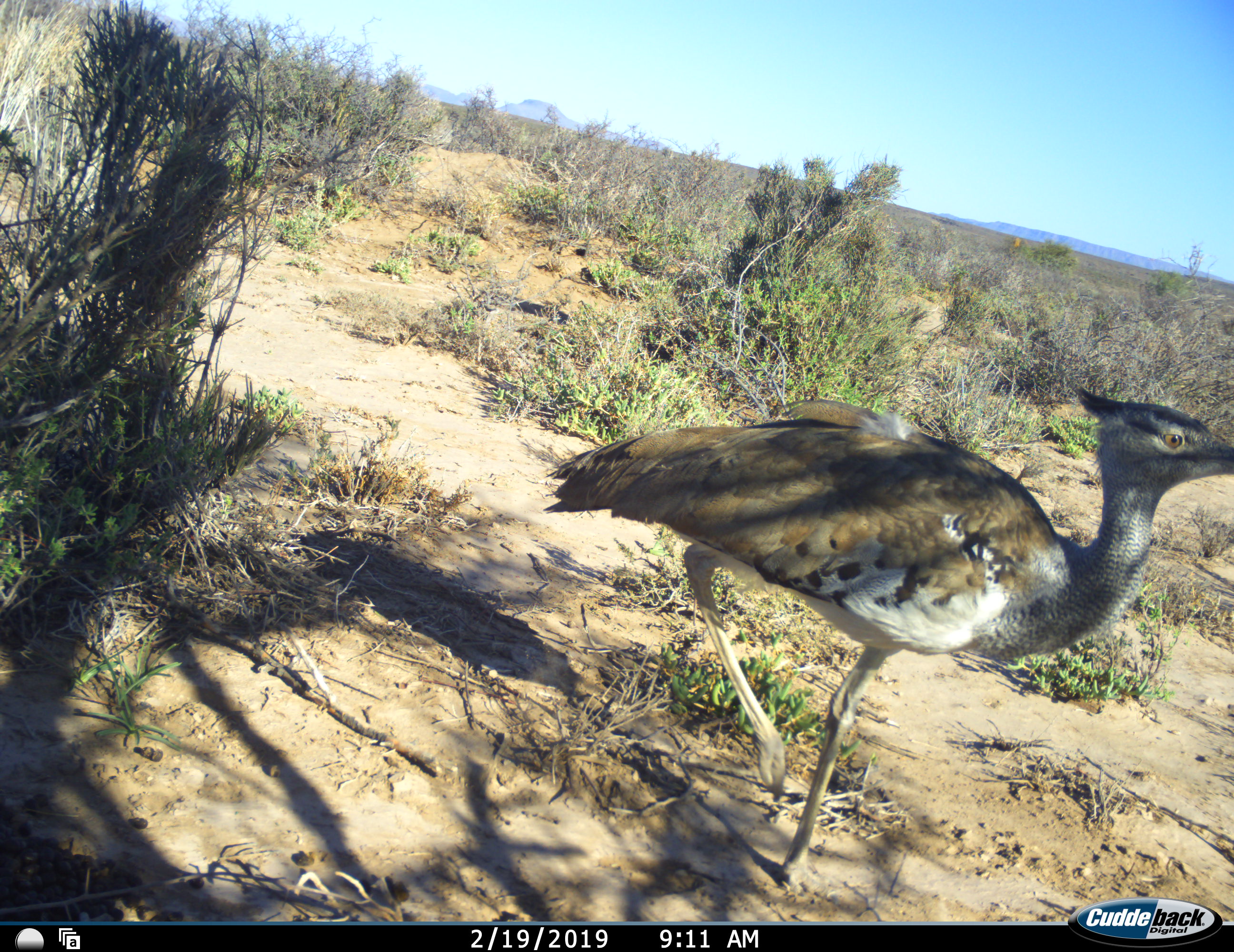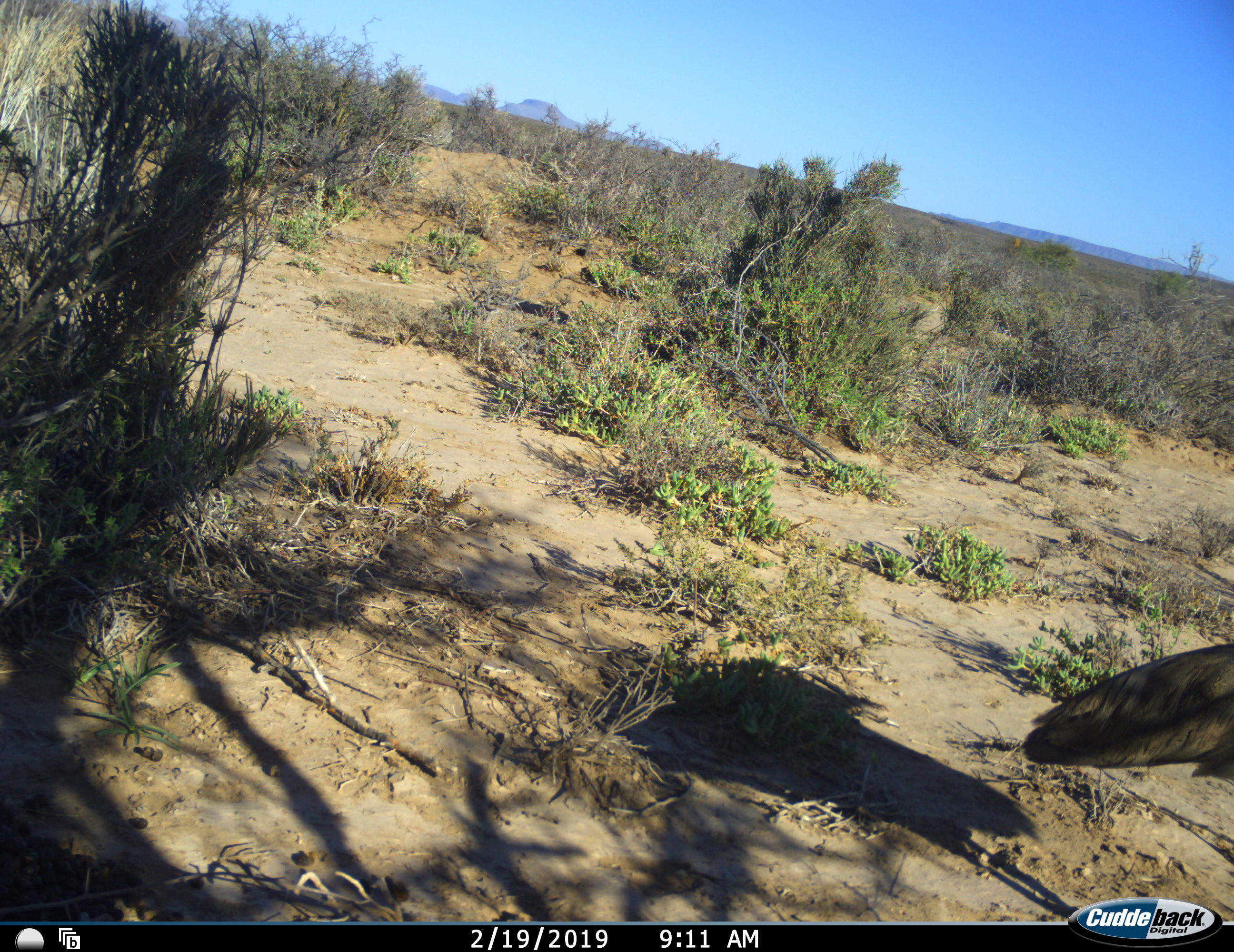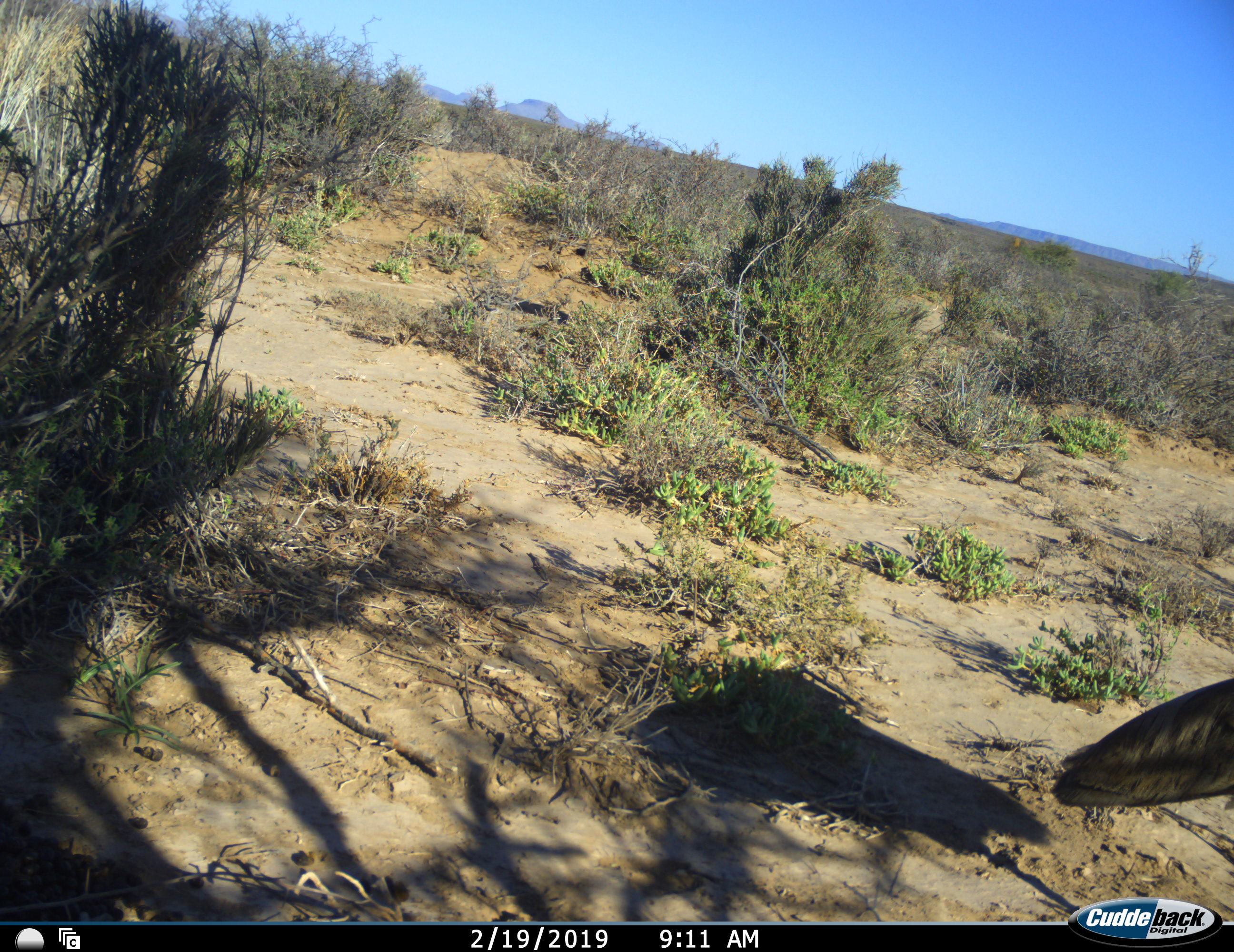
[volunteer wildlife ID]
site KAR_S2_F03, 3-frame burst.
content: unidentified animal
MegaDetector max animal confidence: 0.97